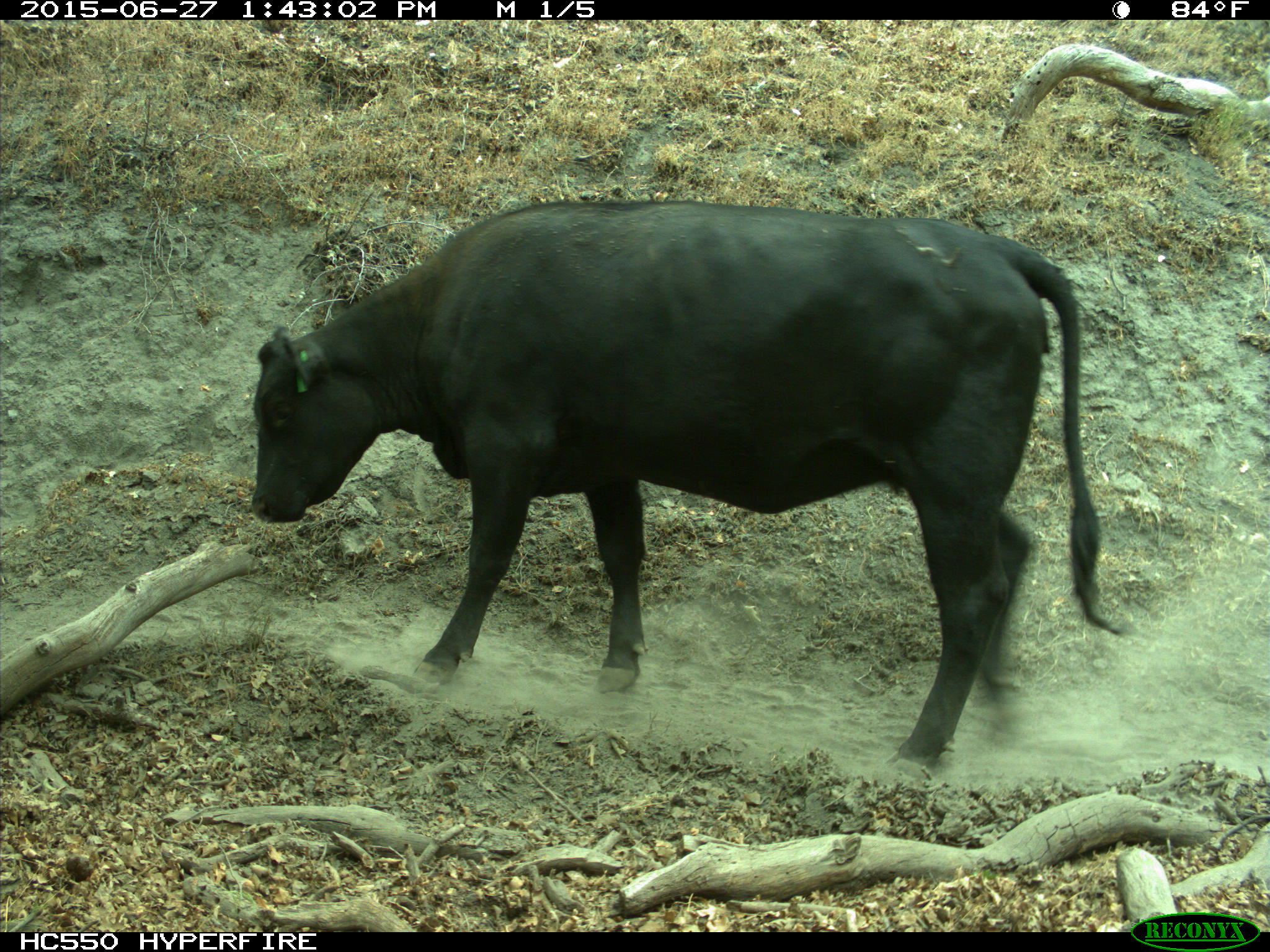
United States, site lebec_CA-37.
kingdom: Animalia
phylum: Chordata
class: Mammalia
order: Artiodactyla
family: Bovidae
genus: Bos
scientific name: Bos taurus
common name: domestic cow